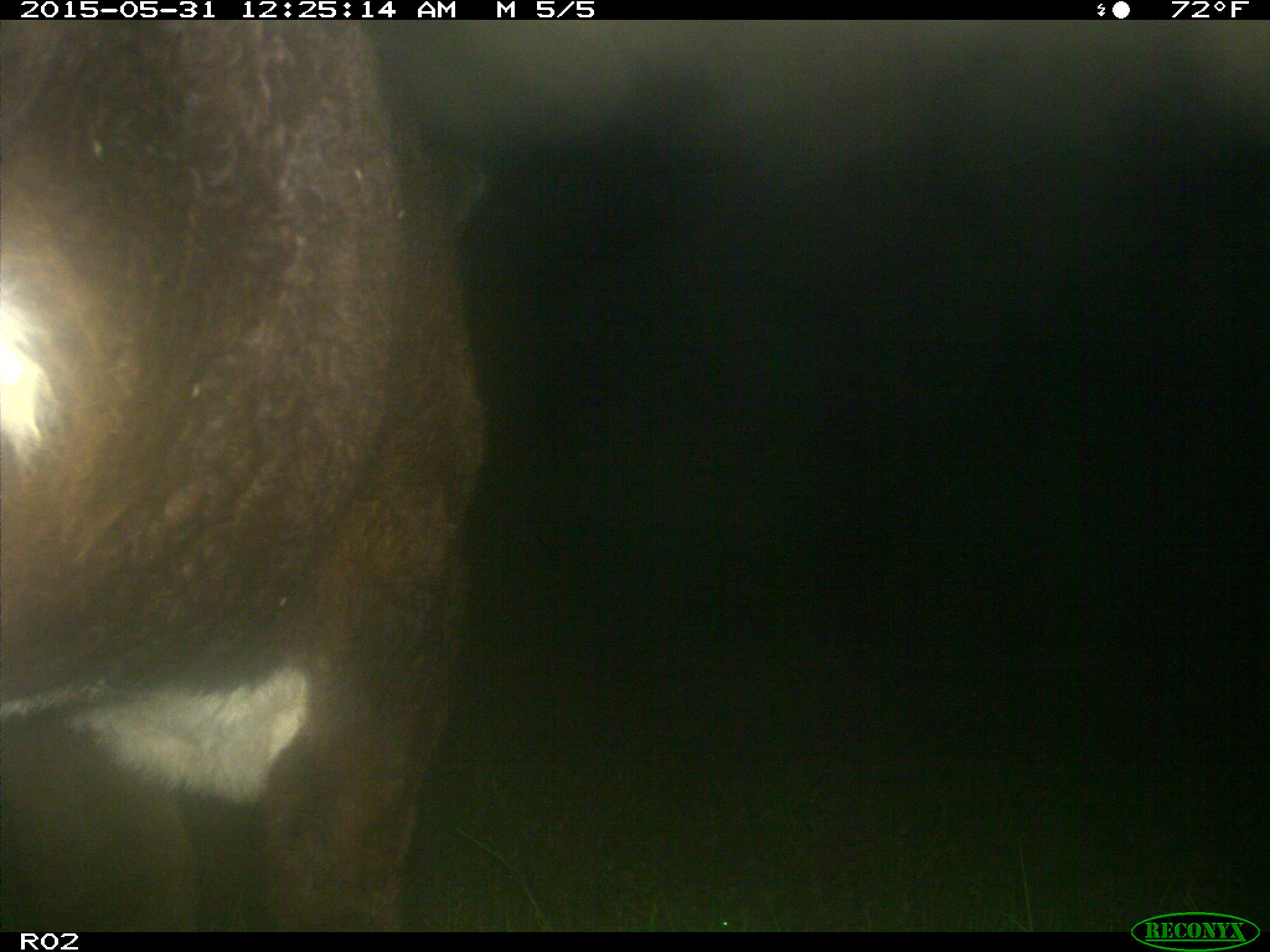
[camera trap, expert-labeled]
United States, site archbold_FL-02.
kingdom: Animalia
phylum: Chordata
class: Mammalia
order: Artiodactyla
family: Bovidae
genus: Bos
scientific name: Bos taurus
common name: domestic cow